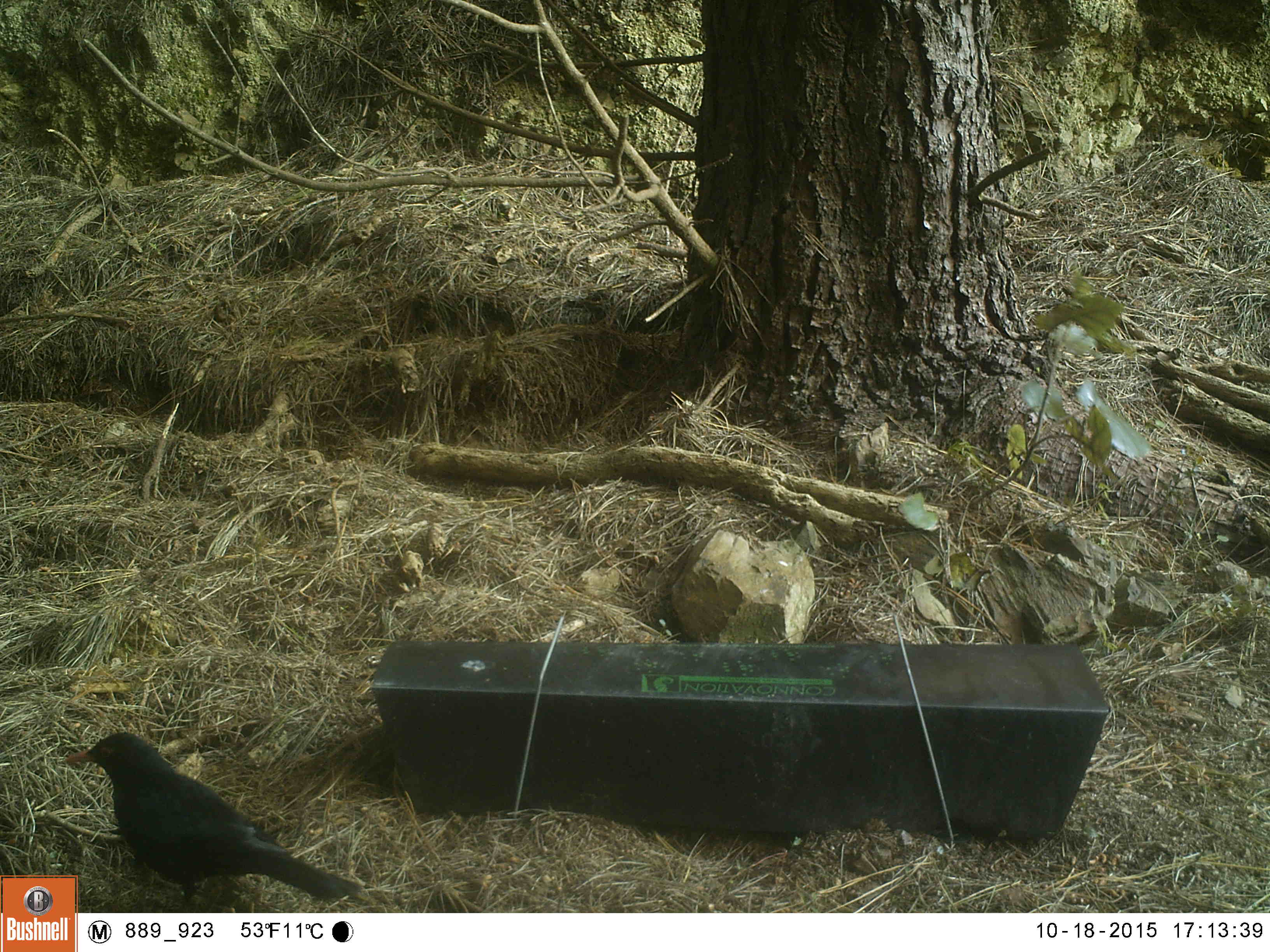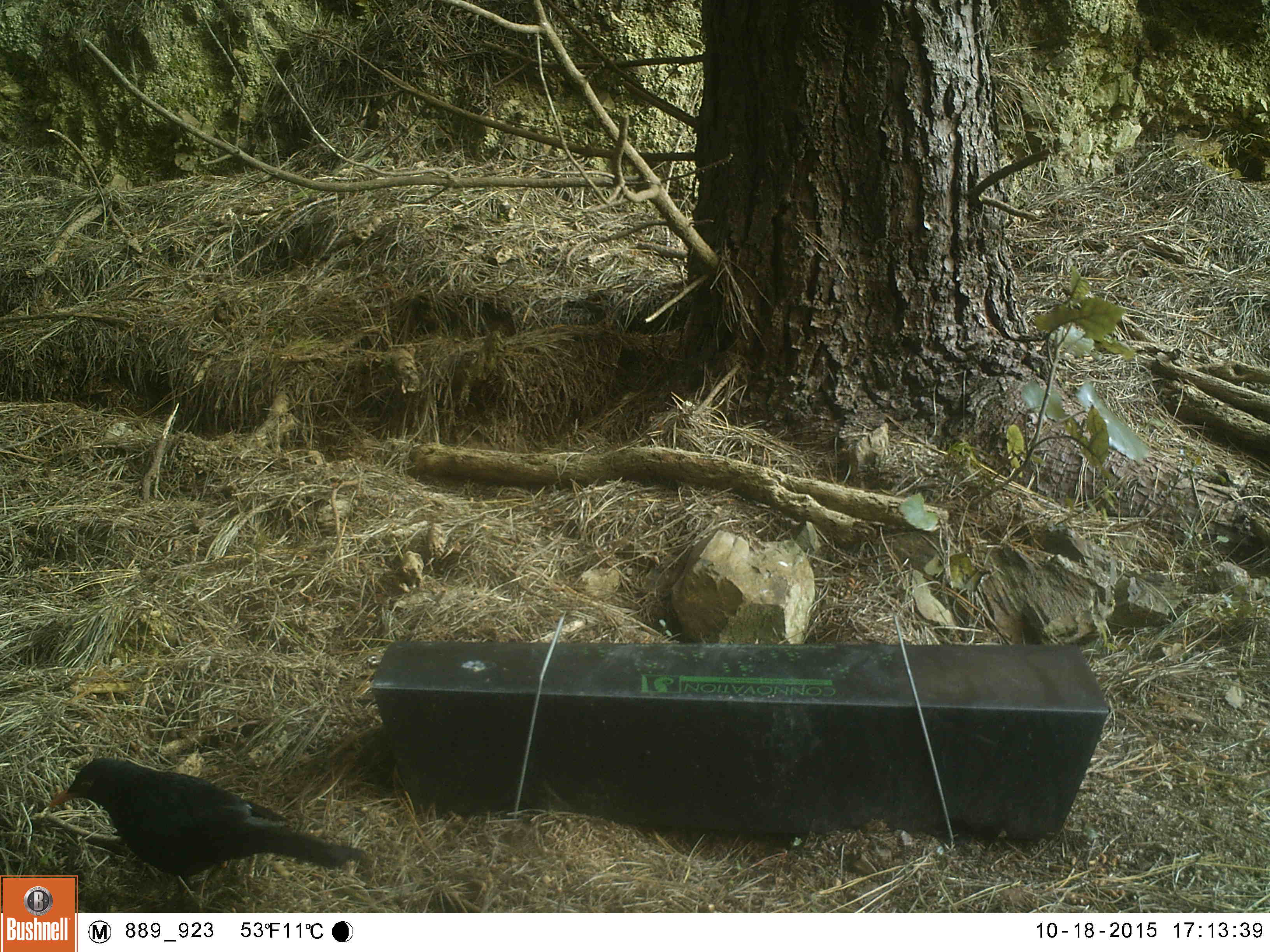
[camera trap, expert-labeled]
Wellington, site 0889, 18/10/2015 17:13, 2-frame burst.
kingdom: Animalia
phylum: Chordata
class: Aves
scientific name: Aves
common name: bird